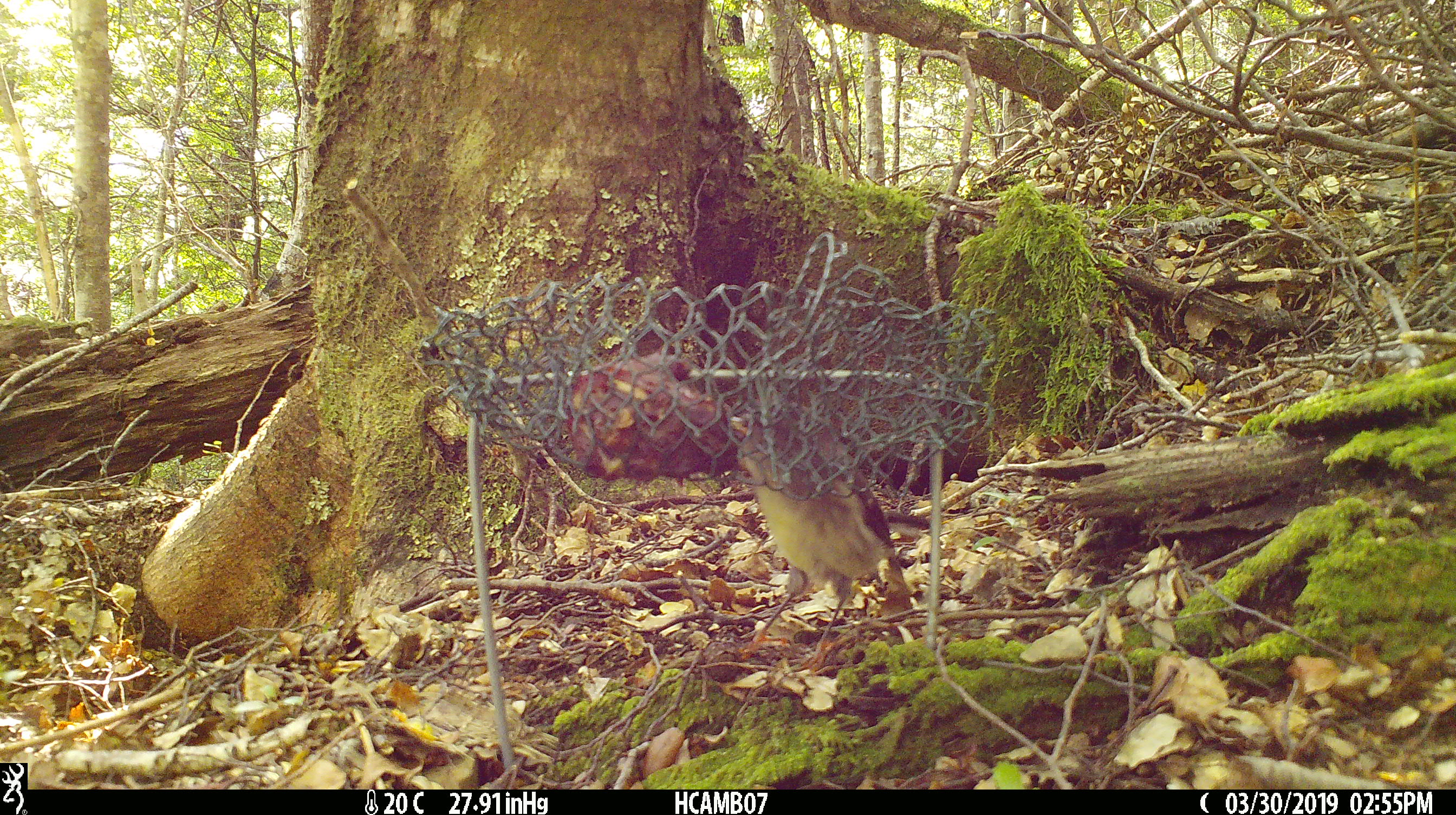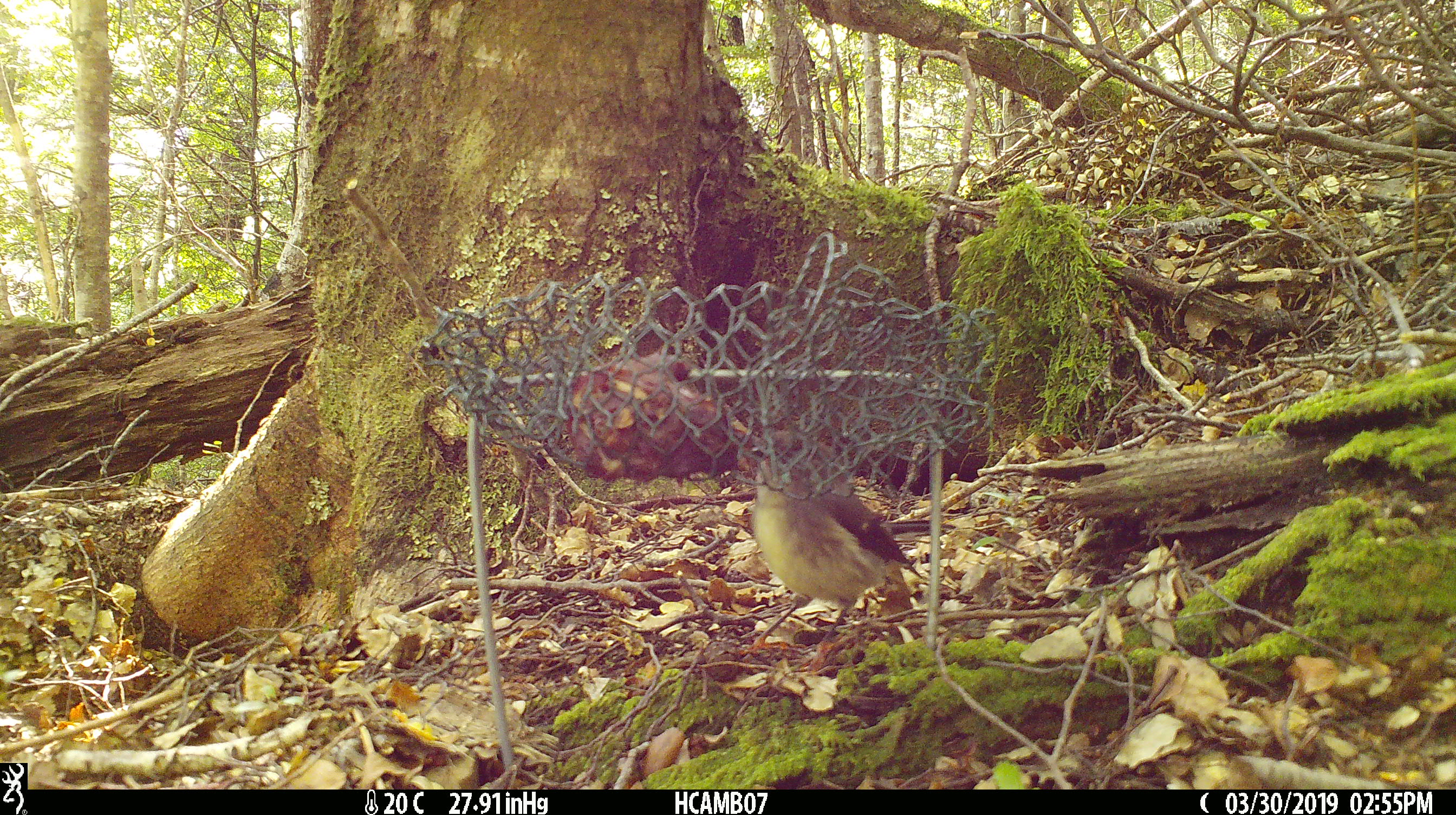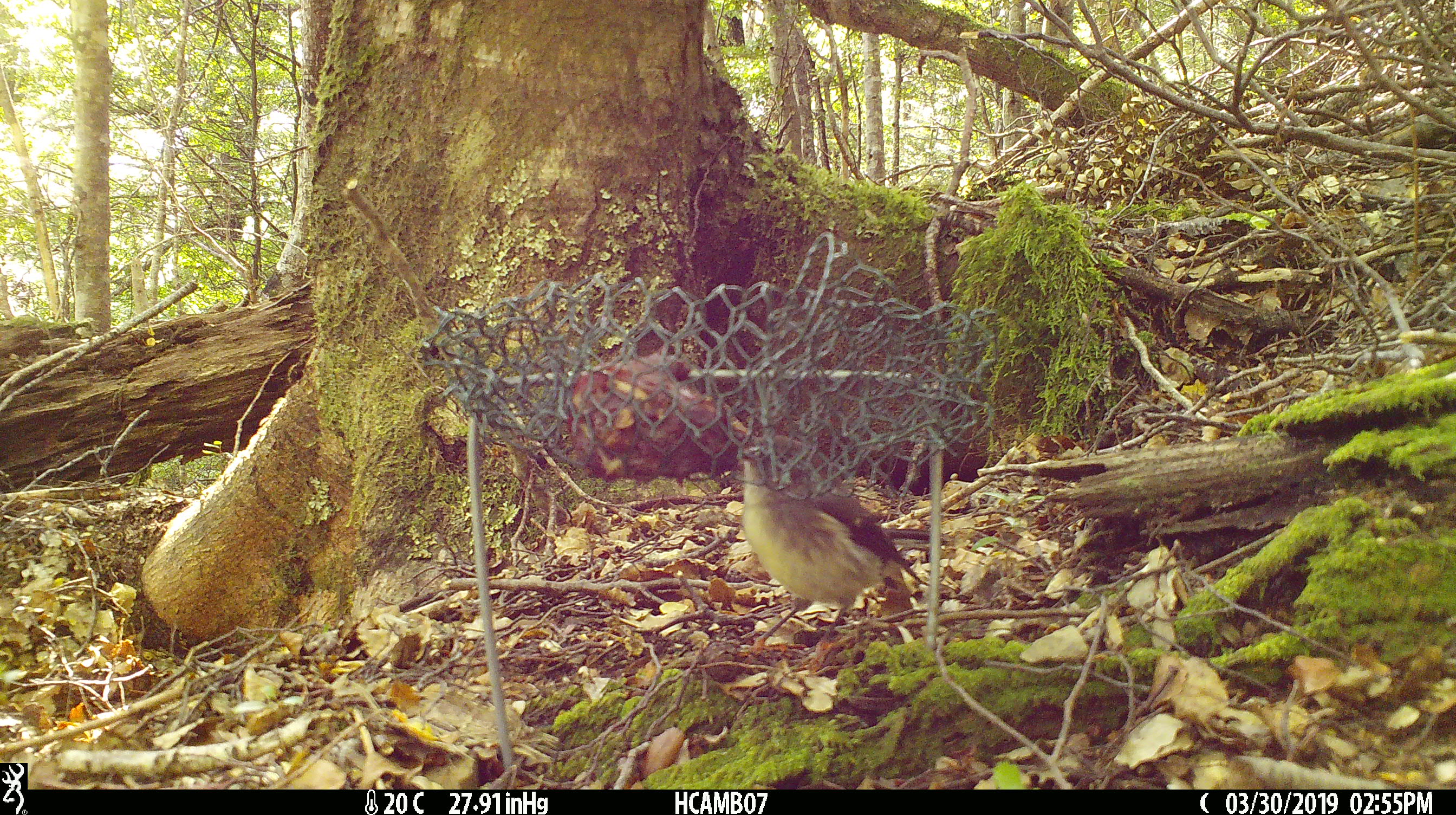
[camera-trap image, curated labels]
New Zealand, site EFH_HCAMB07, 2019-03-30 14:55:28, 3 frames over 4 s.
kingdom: Animalia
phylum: Chordata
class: Aves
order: Passeriformes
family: Petroicidae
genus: Petroica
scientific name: Petroica macrocephala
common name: tomtit